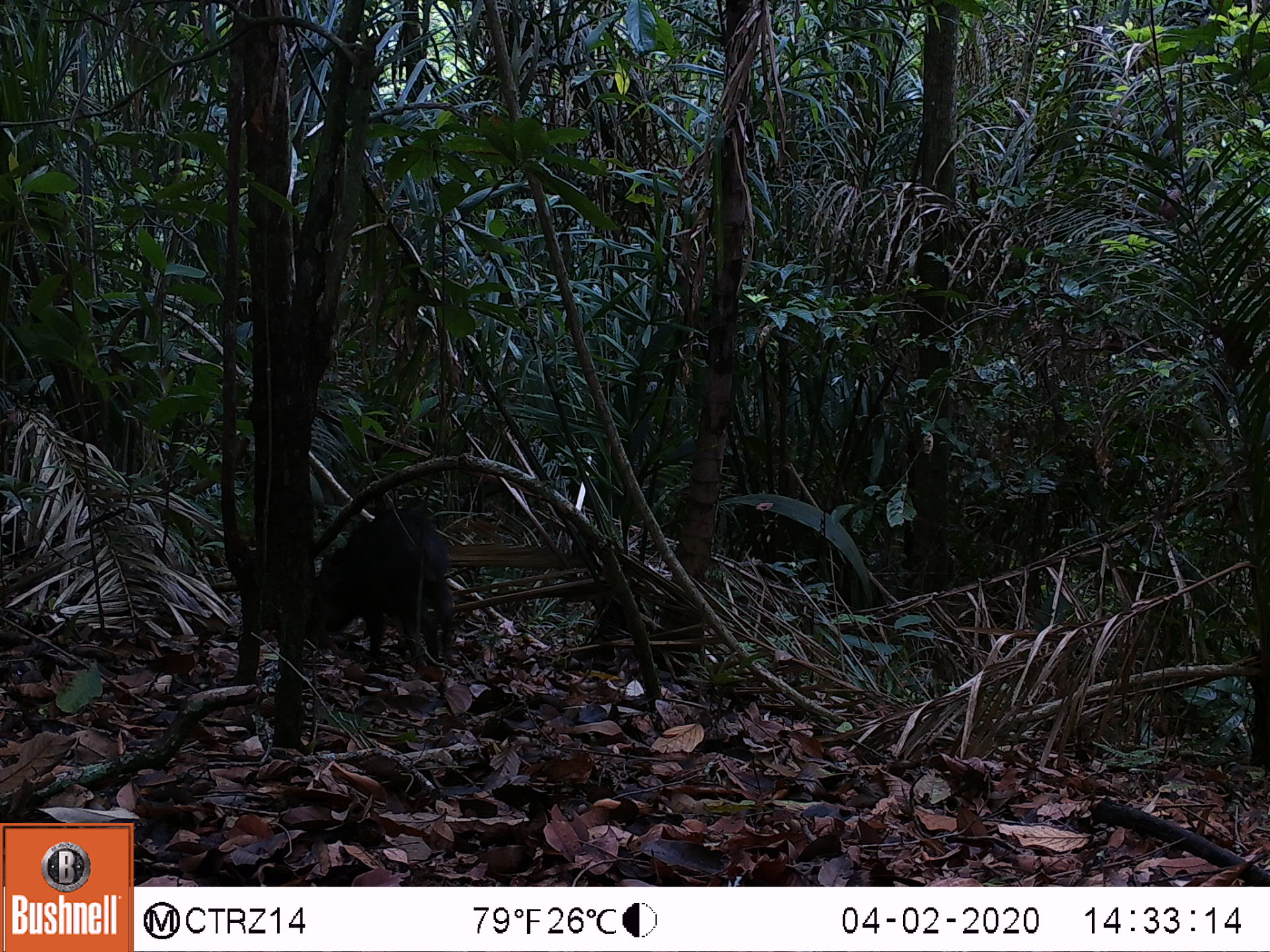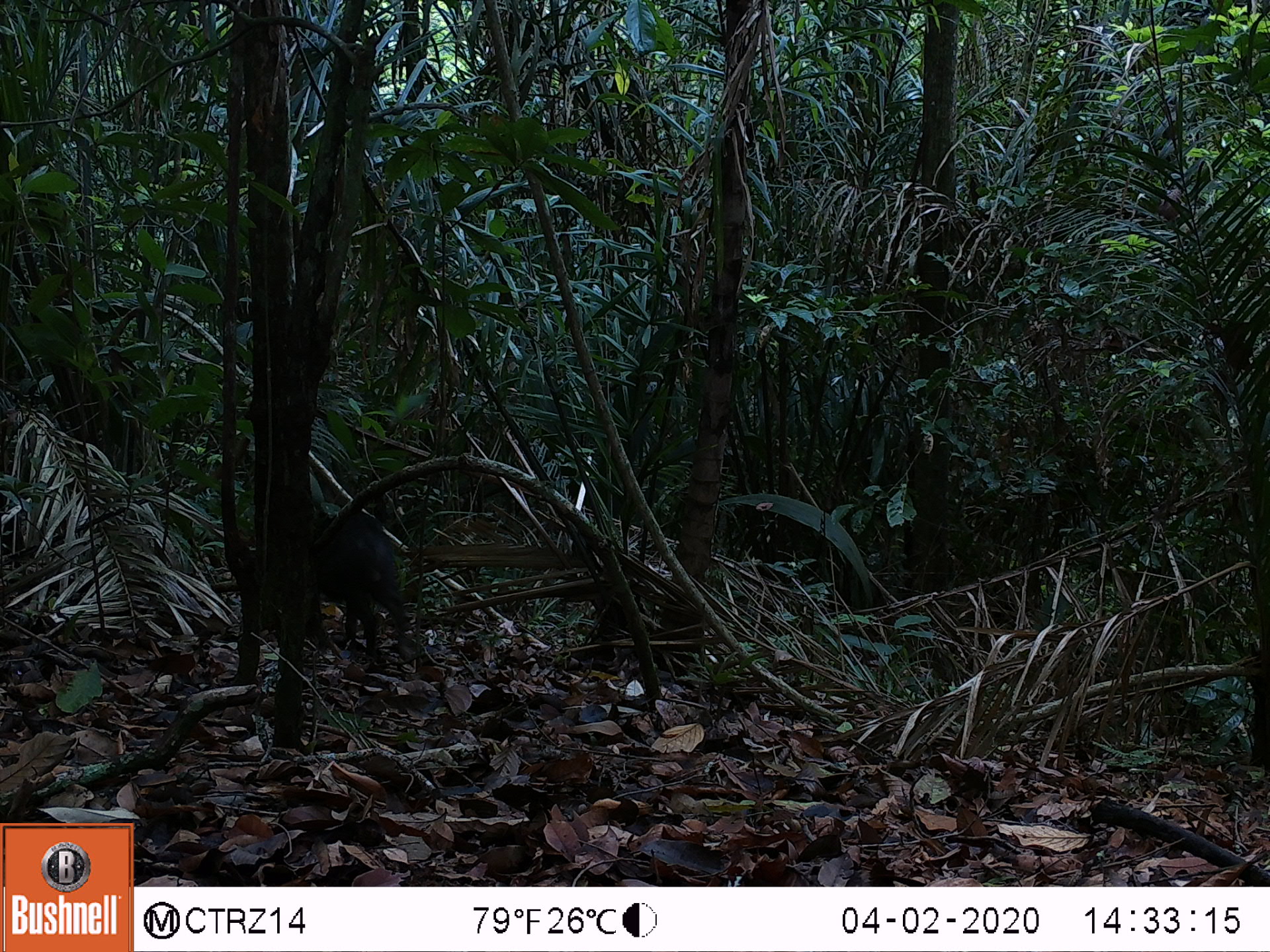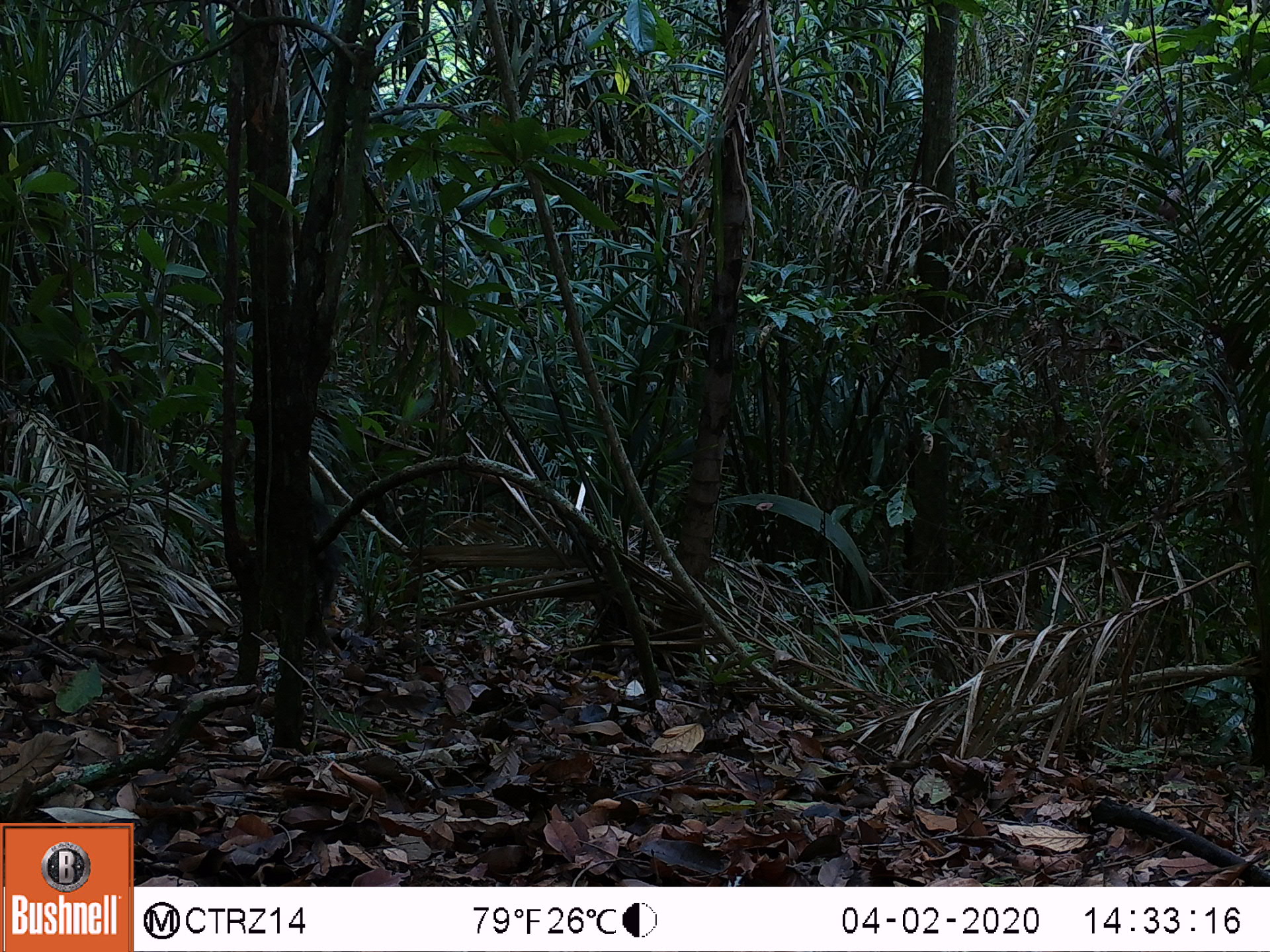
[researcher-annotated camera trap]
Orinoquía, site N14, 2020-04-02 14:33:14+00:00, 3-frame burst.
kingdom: Animalia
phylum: Chordata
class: Mammalia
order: Artiodactyla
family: Tayassuidae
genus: Pecari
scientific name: Pecari tajacu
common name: collared peccary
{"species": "collared peccary (Pecari tajacu)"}